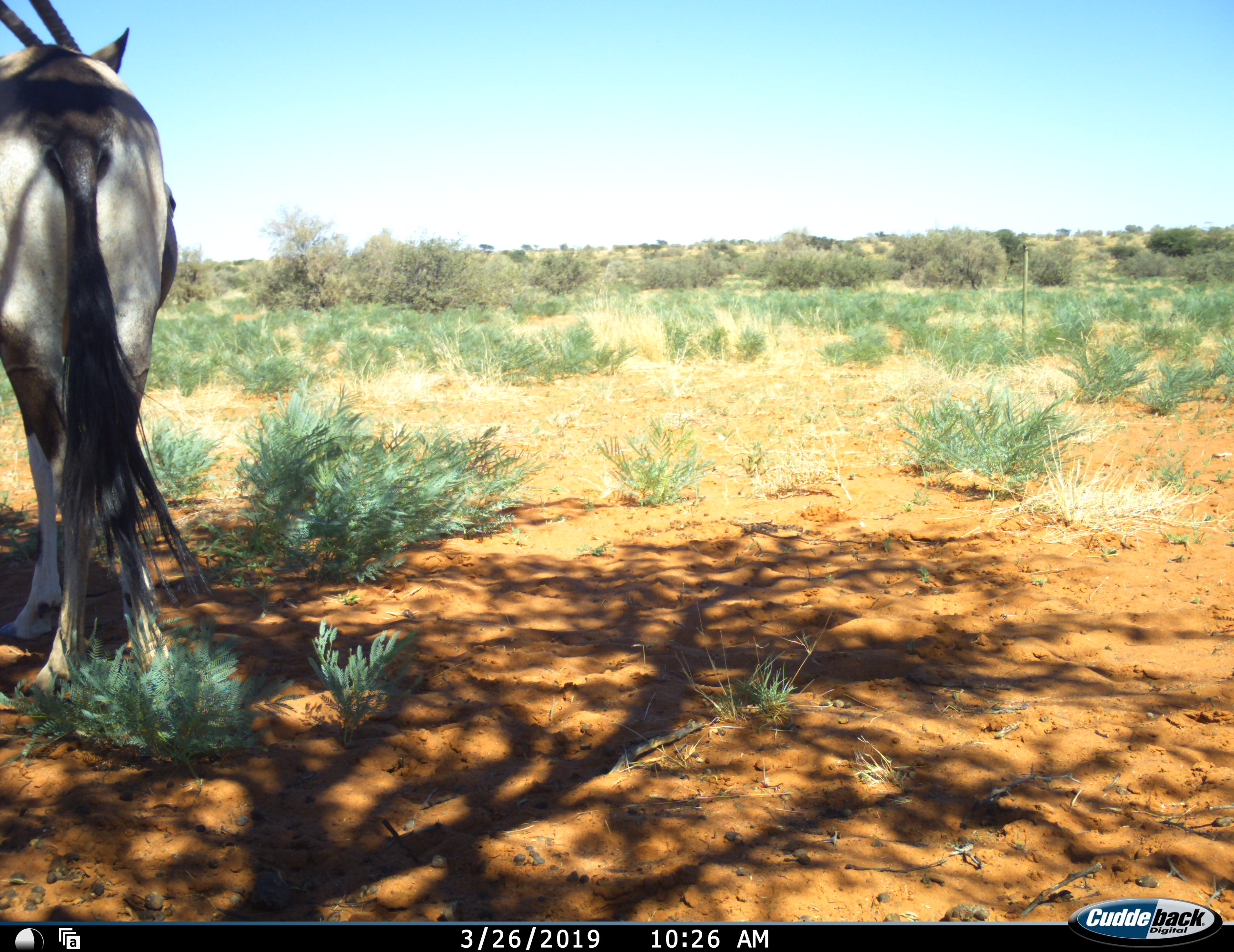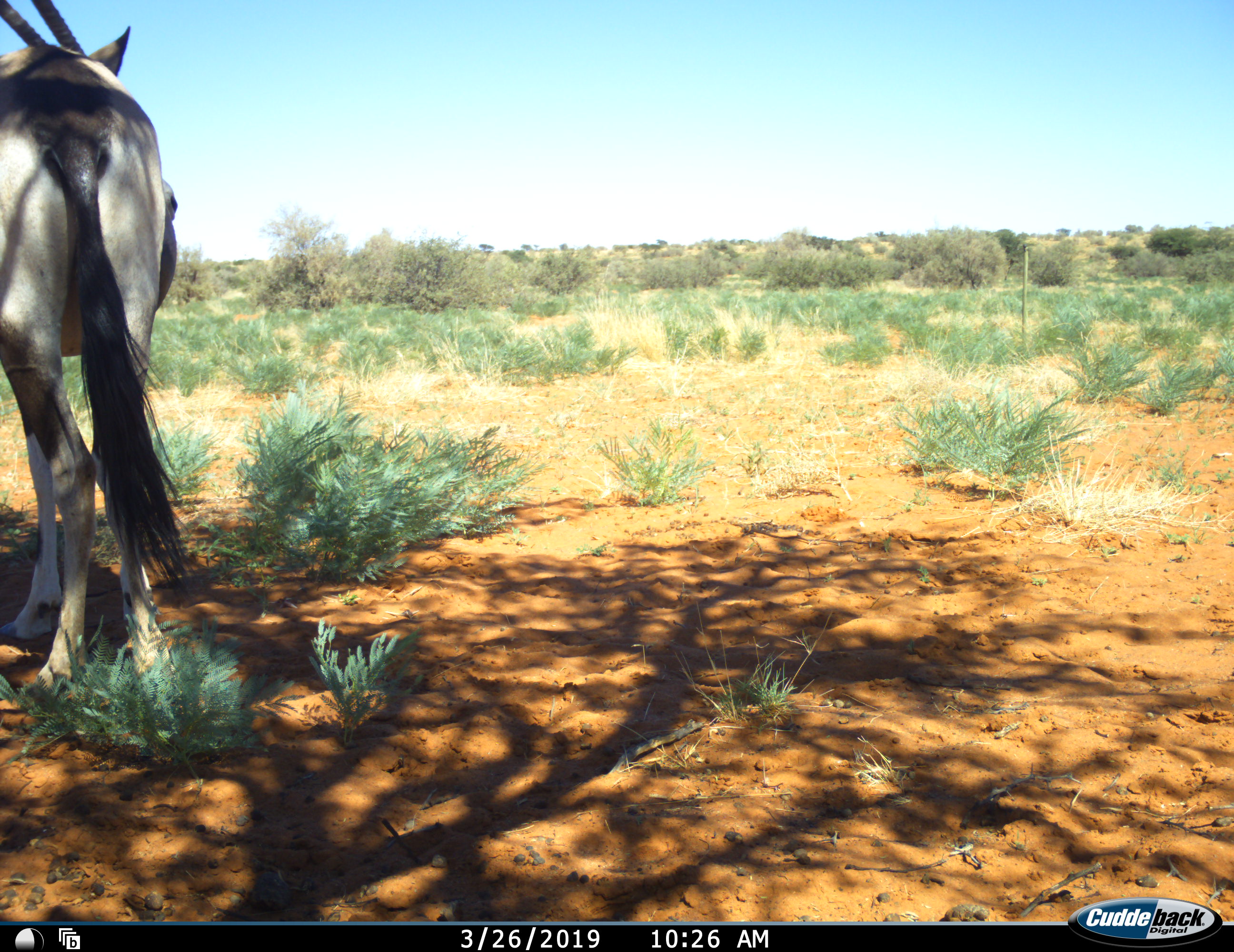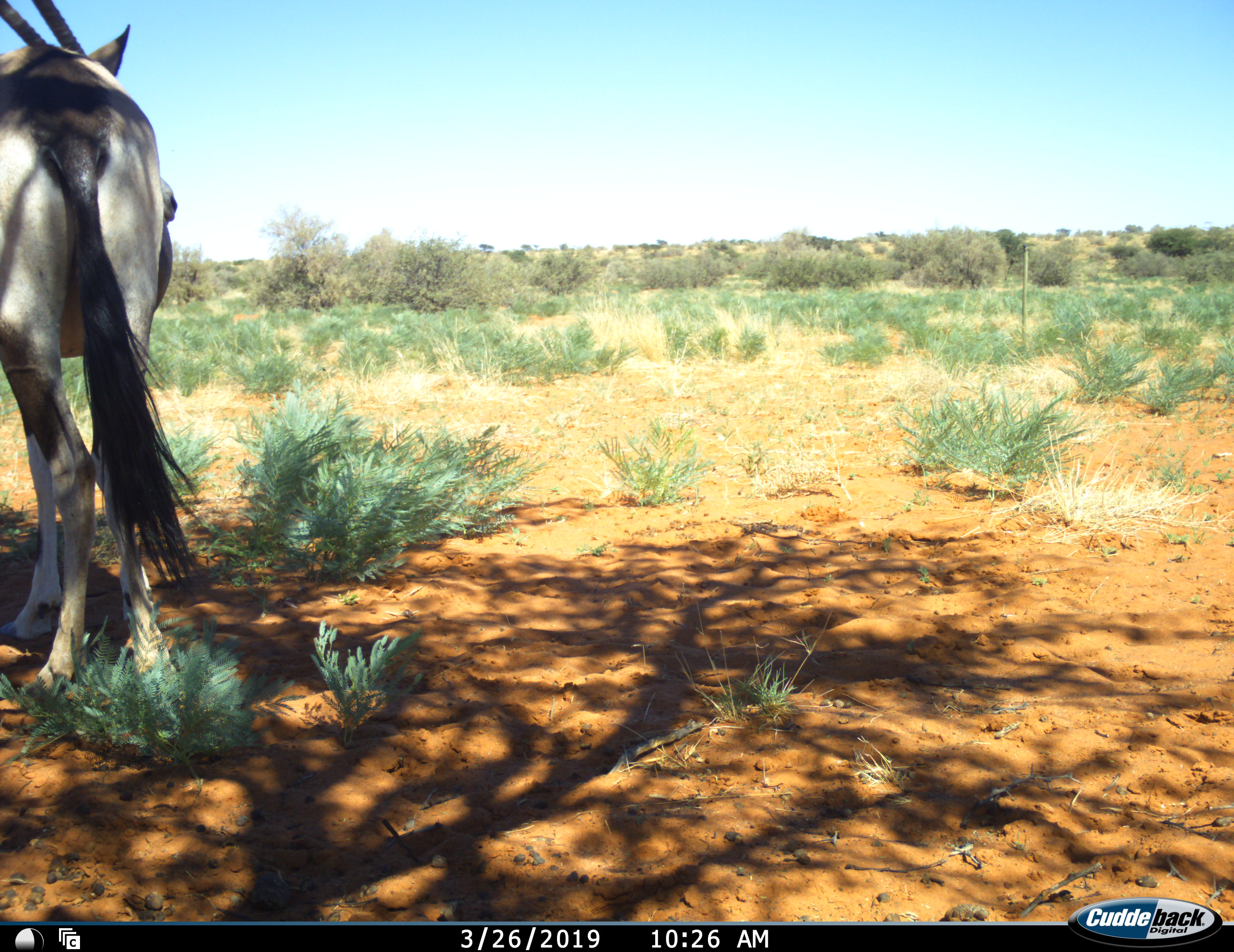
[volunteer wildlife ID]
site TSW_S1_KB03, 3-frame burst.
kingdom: Animalia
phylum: Chordata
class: Mammalia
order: Artiodactyla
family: Bovidae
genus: Oryx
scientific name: Oryx gazella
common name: gemsbok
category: oryx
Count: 1.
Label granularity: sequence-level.